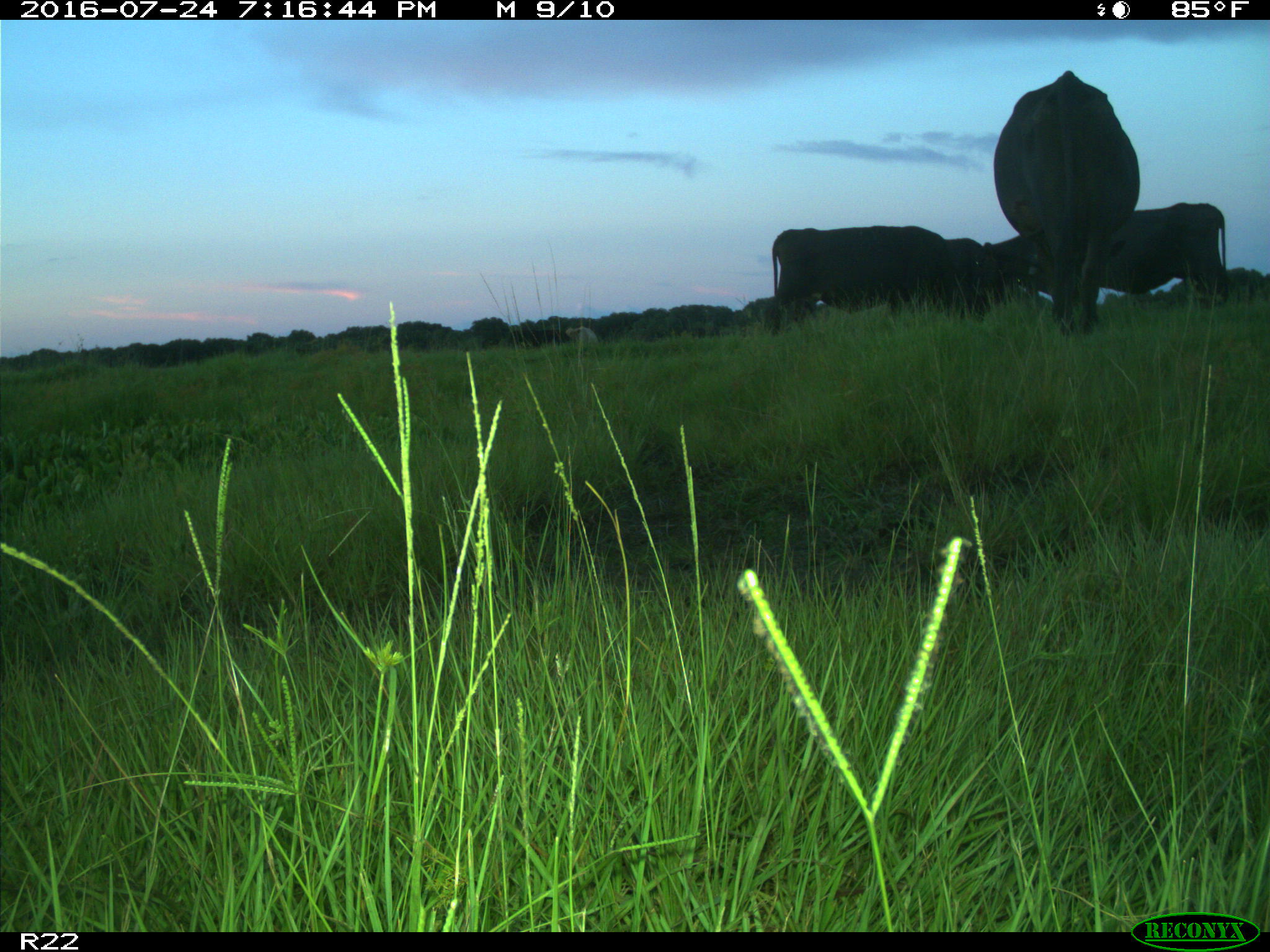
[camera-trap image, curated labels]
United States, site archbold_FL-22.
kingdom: Animalia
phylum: Chordata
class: Mammalia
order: Artiodactyla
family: Bovidae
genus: Bos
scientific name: Bos taurus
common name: domestic cow